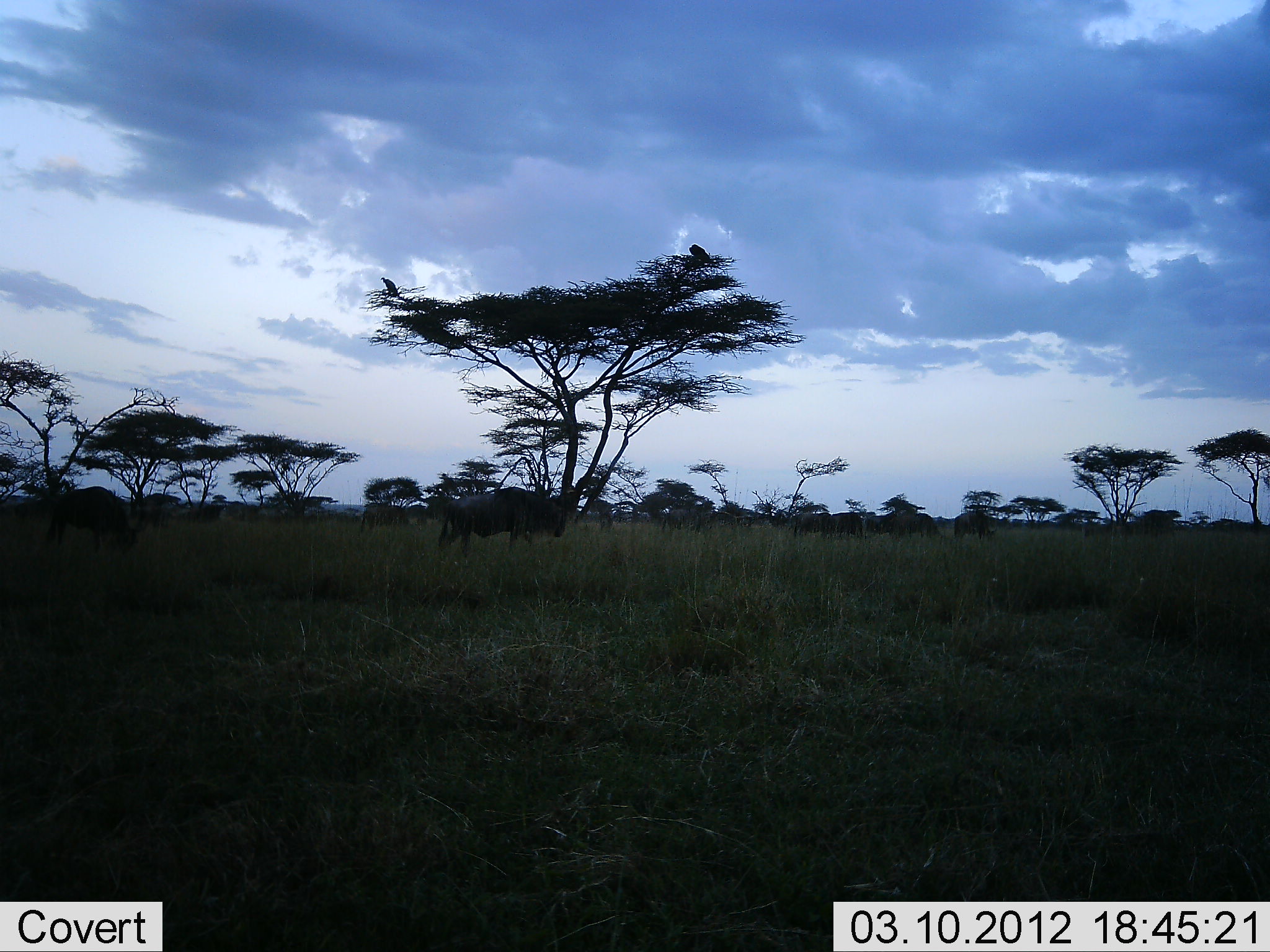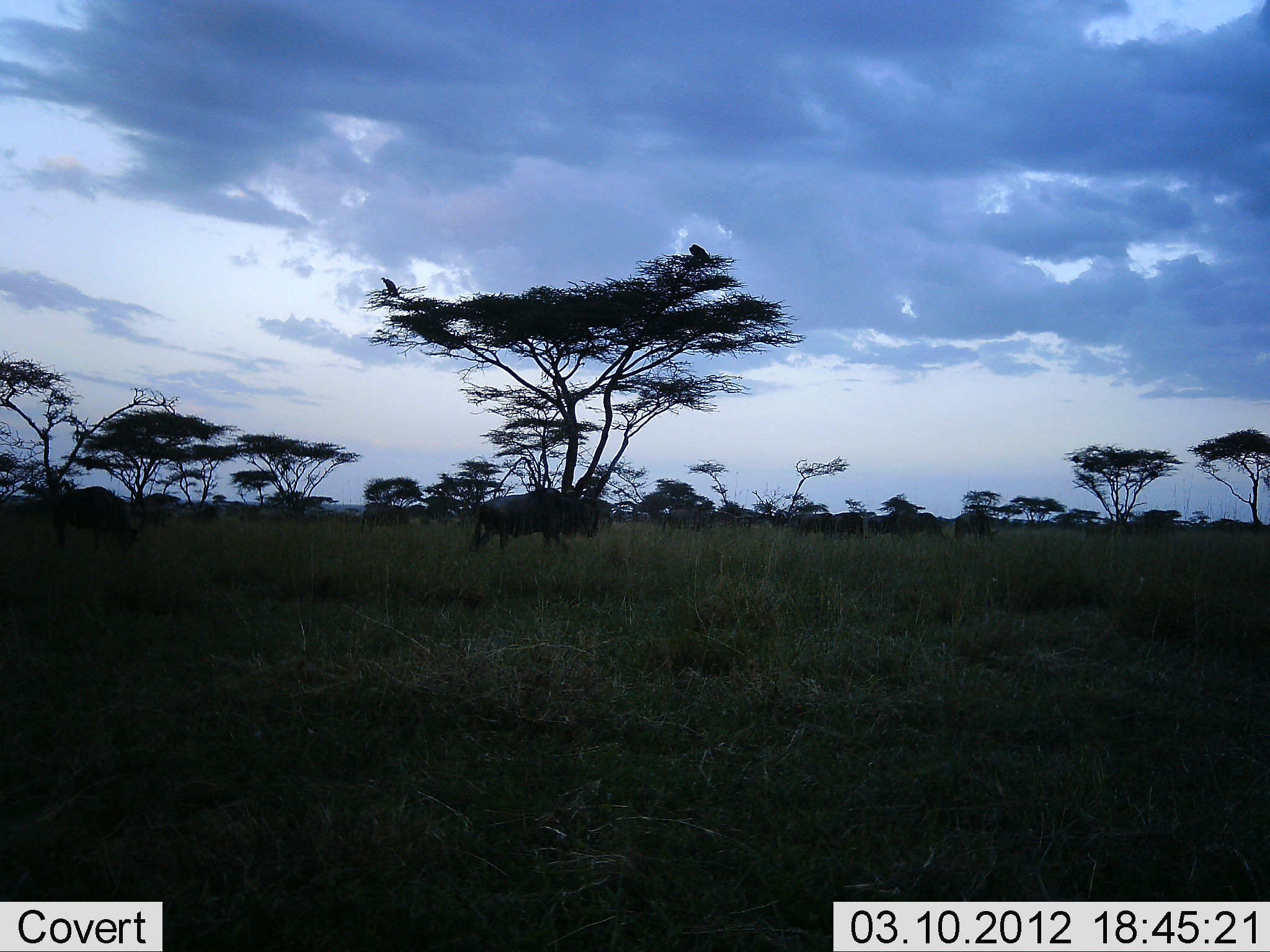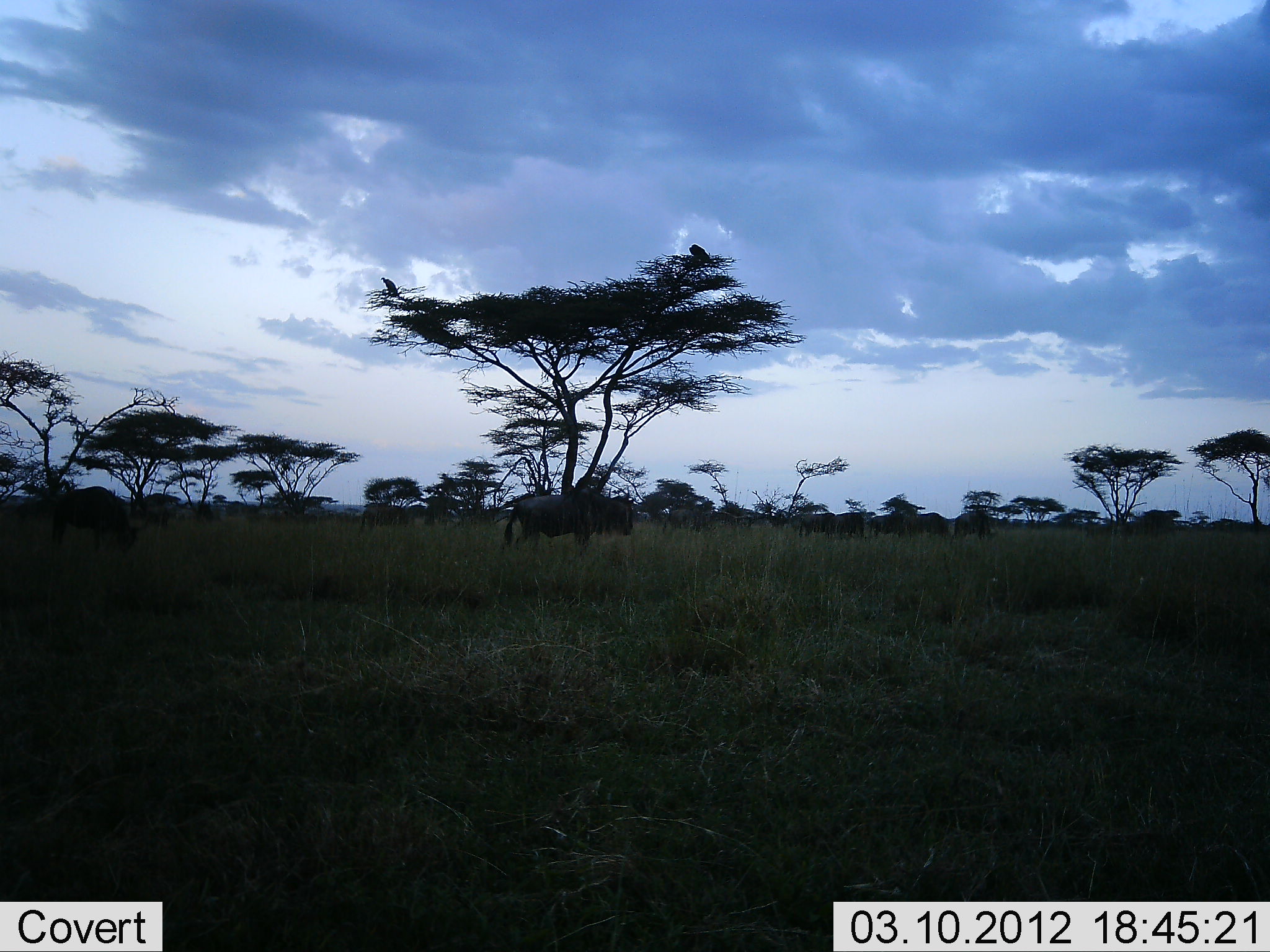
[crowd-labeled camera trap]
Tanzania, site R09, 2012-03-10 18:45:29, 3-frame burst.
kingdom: Animalia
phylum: Chordata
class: Mammalia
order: Artiodactyla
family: Bovidae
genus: Connochaetes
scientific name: Connochaetes taurinus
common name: blue wildebeest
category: wildebeest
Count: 2.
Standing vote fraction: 32%.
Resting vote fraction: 0%.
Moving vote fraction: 84%.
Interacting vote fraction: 0%.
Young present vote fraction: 0%.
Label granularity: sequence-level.